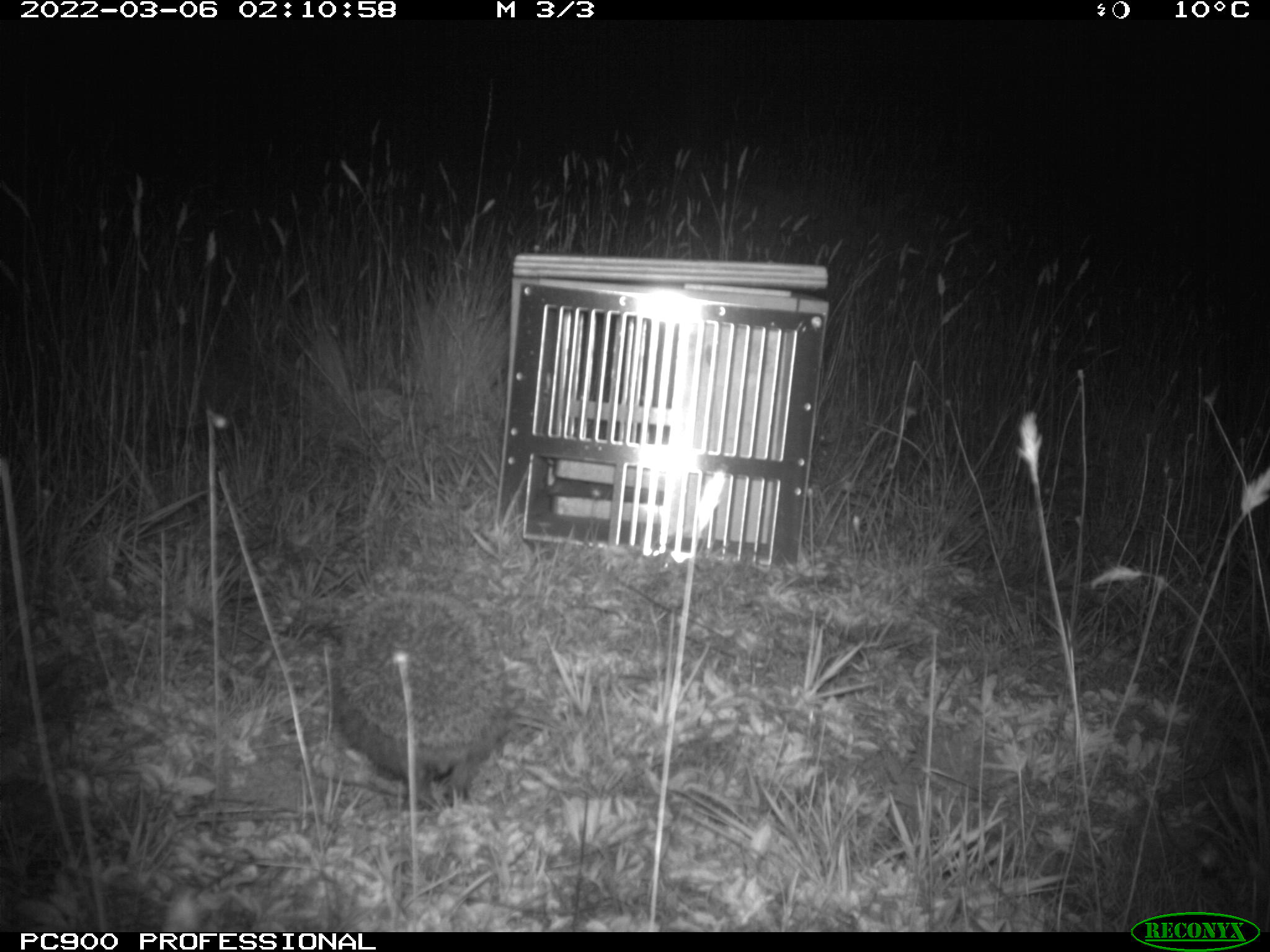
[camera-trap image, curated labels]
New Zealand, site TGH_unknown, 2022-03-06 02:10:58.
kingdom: Animalia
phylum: Chordata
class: Mammalia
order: Eulipotyphla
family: Erinaceidae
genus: Erinaceus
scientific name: Erinaceus europaeus europaeus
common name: european hedgehog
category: hedgehog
Hedgehog (european hedgehog) (Erinaceus europaeus europaeus).